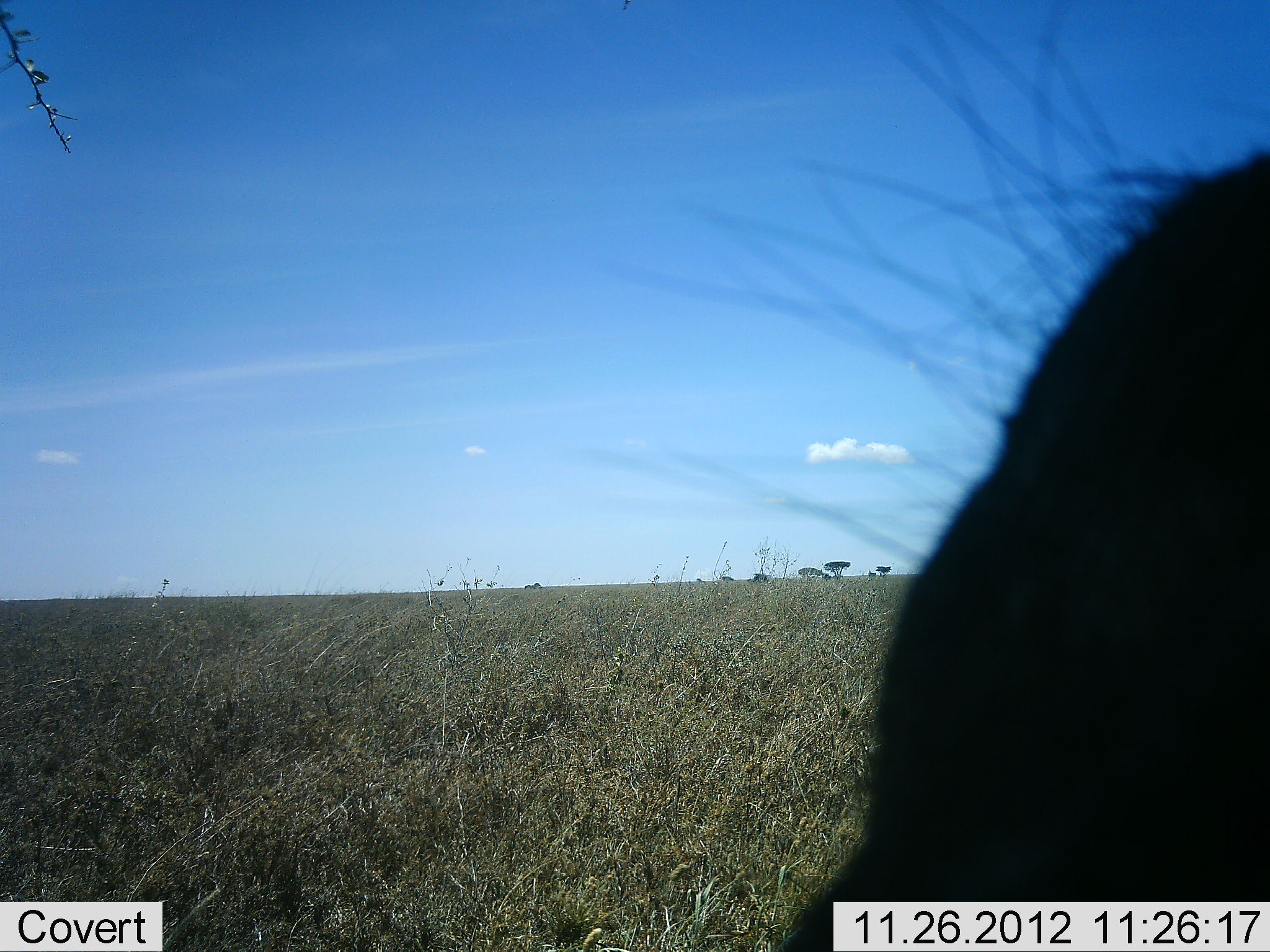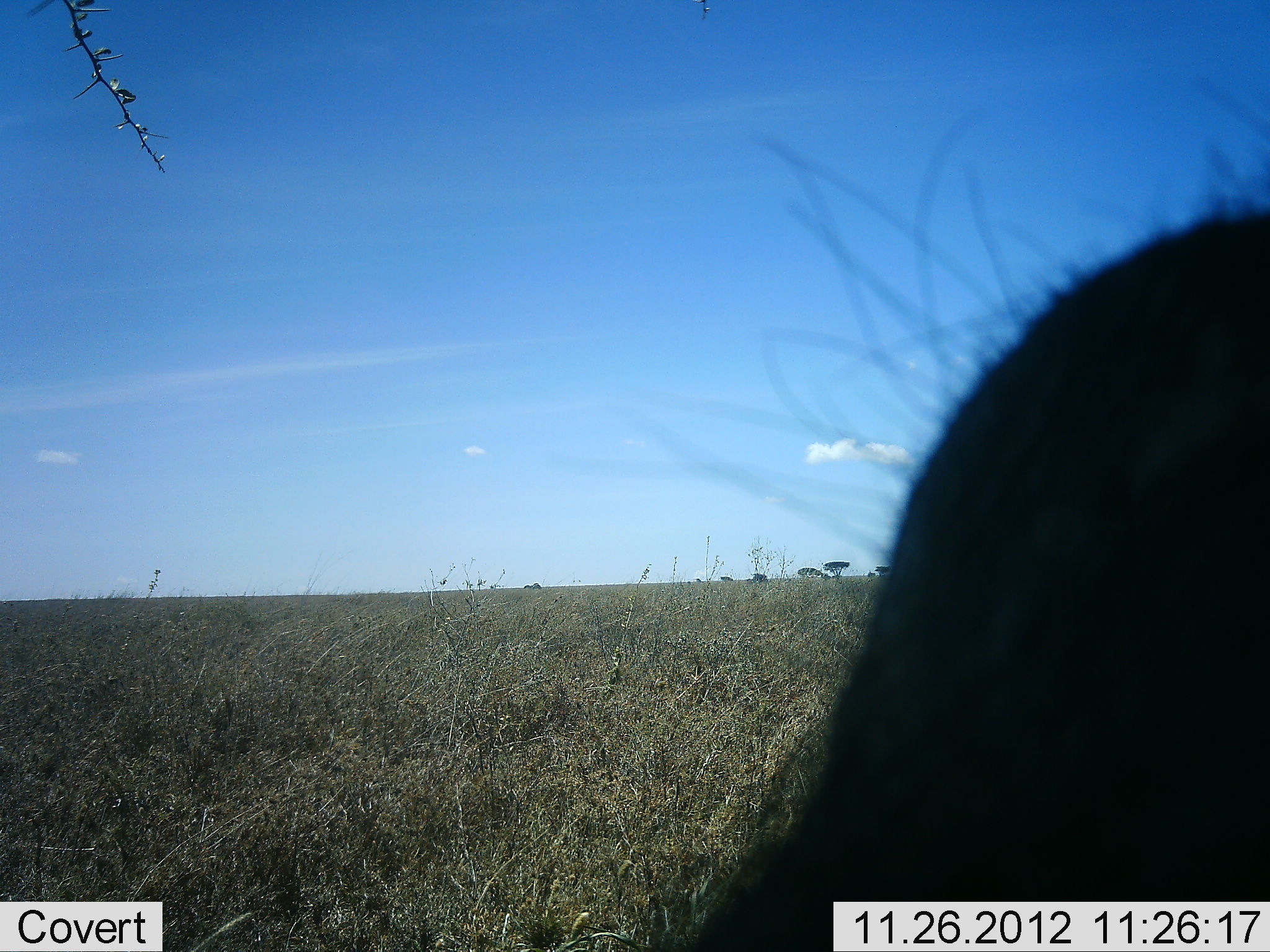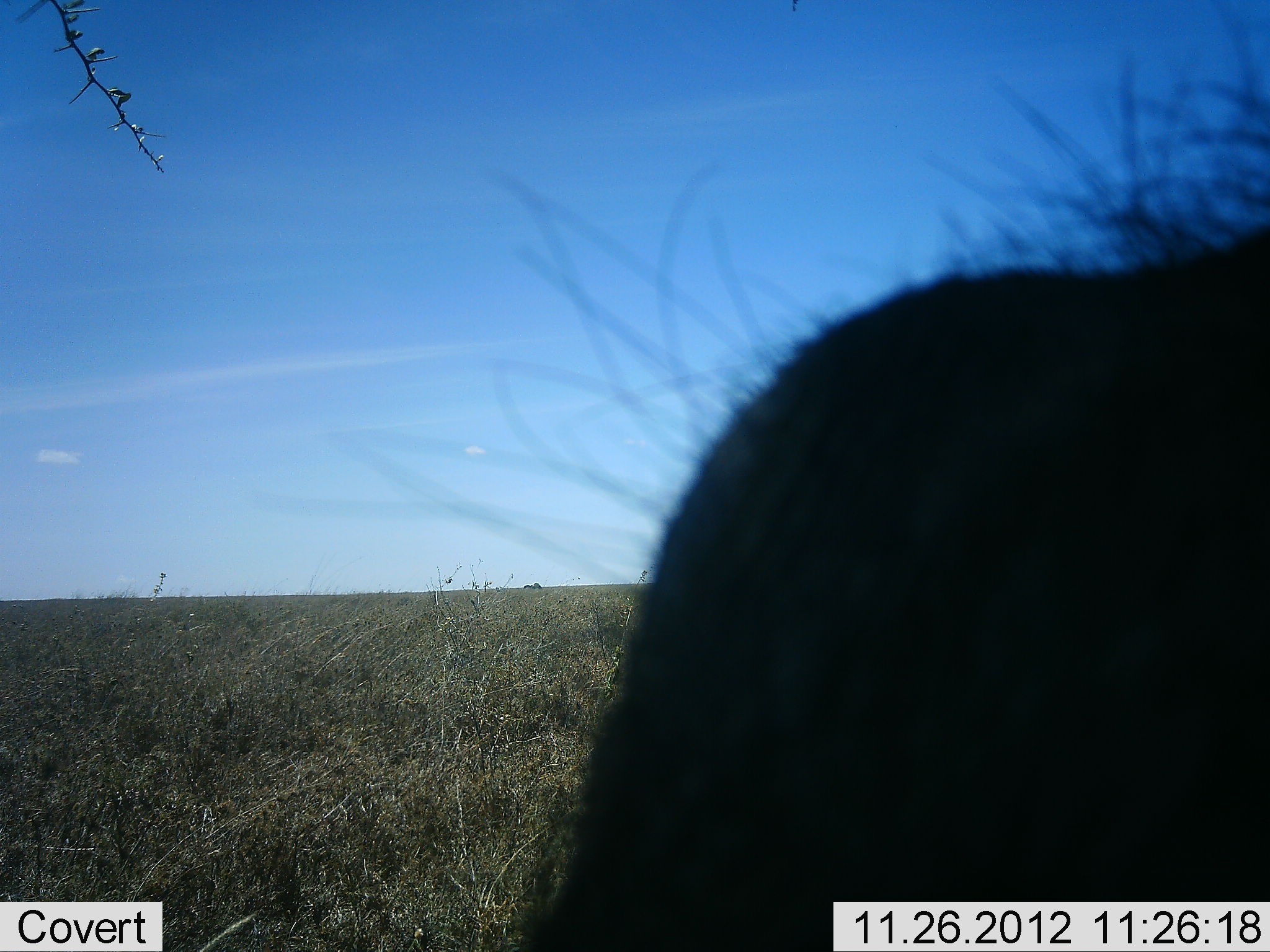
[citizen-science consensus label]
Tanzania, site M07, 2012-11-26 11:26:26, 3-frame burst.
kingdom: Animalia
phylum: Chordata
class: Mammalia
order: Artiodactyla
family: Suidae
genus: Phacochoerus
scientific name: Phacochoerus africanus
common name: warthog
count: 1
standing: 60%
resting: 0%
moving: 20%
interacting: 0%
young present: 0%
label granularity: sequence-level